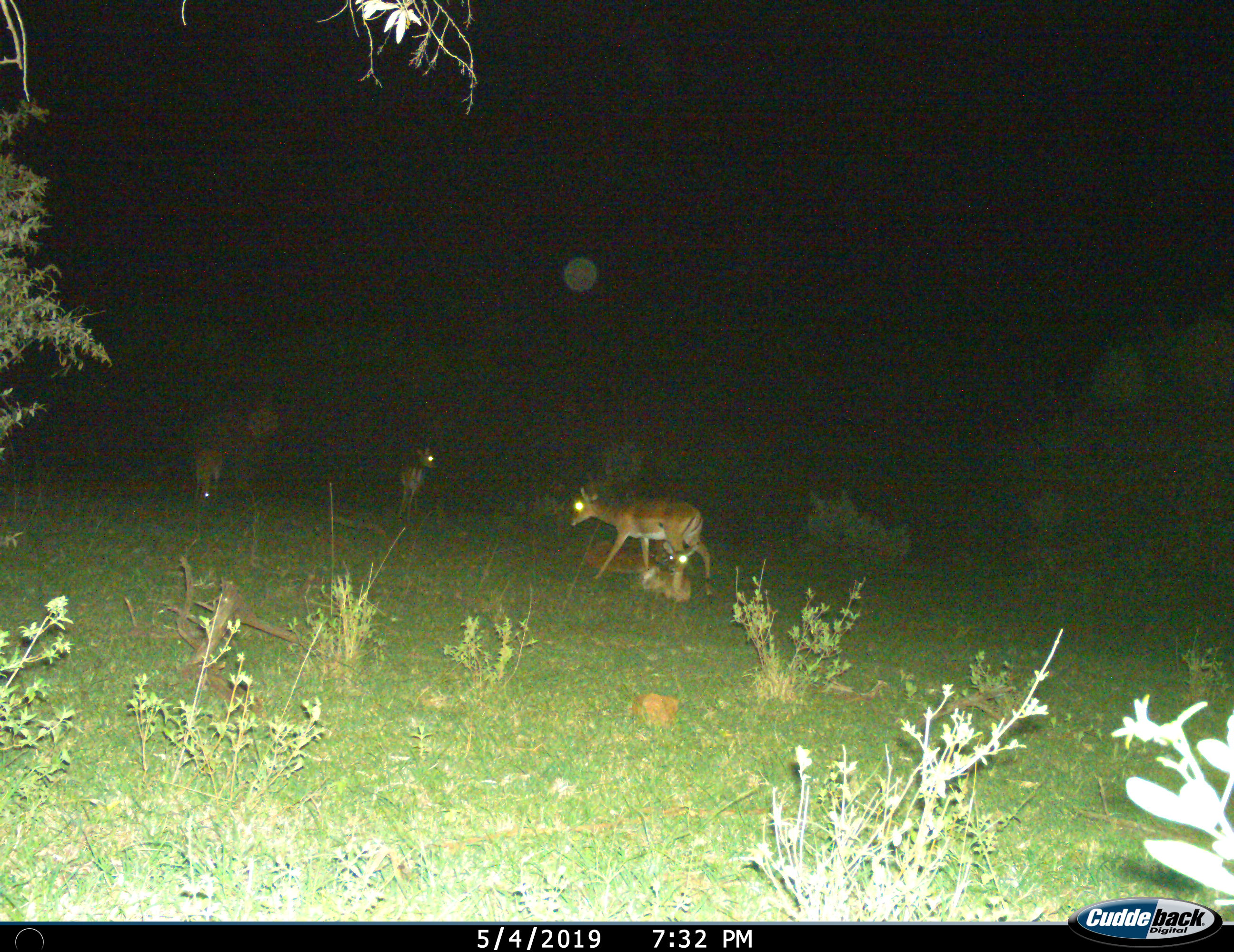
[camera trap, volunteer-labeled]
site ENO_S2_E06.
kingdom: Animalia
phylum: Chordata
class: Mammalia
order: Artiodactyla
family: Bovidae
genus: Aepyceros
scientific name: Aepyceros melampus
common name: impala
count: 5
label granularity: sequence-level